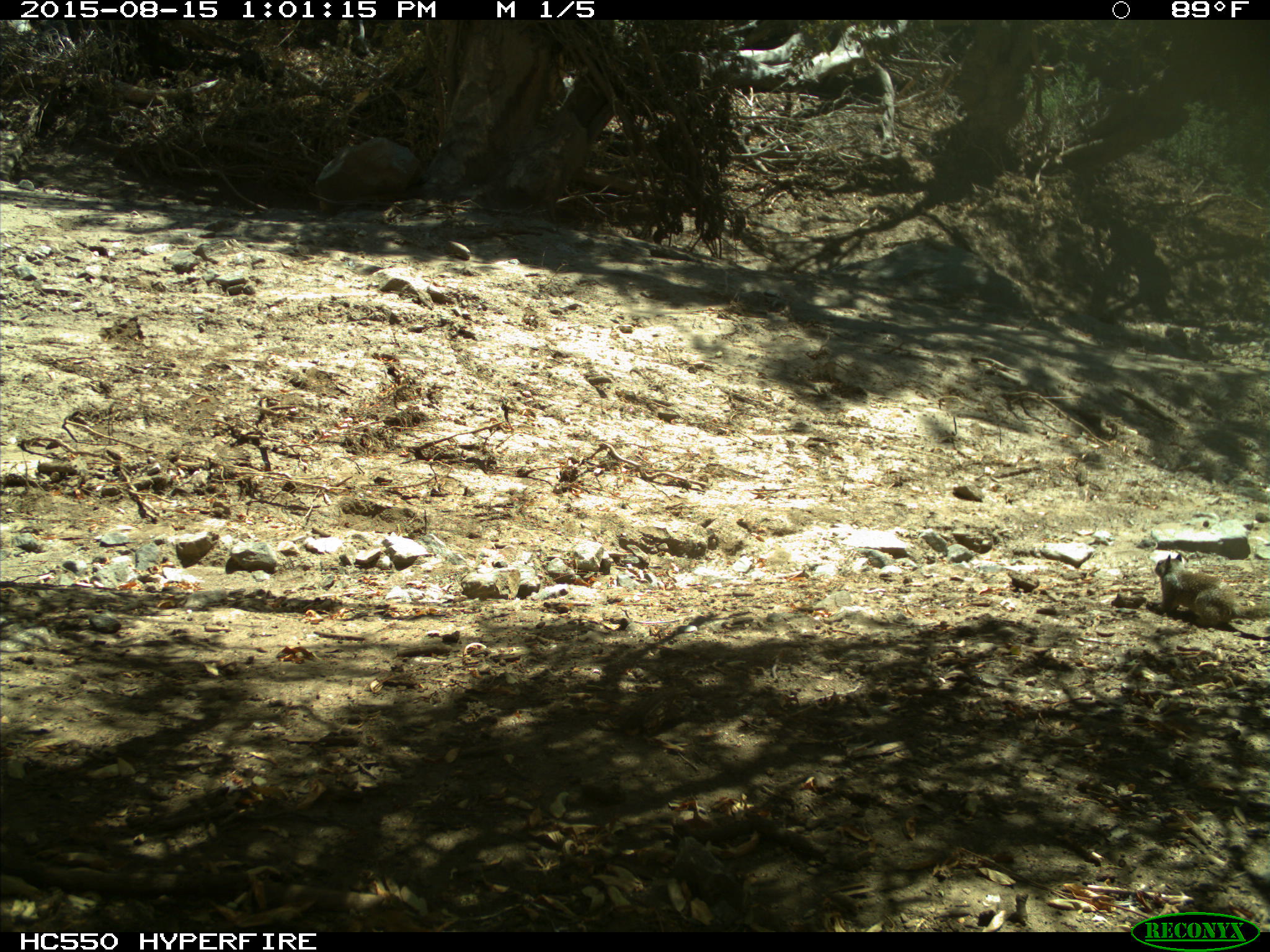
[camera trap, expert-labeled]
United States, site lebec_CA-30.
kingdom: Animalia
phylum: Chordata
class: Mammalia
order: Rodentia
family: Sciuridae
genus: Otospermophilus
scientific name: Otospermophilus beecheyi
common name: california ground squirrel